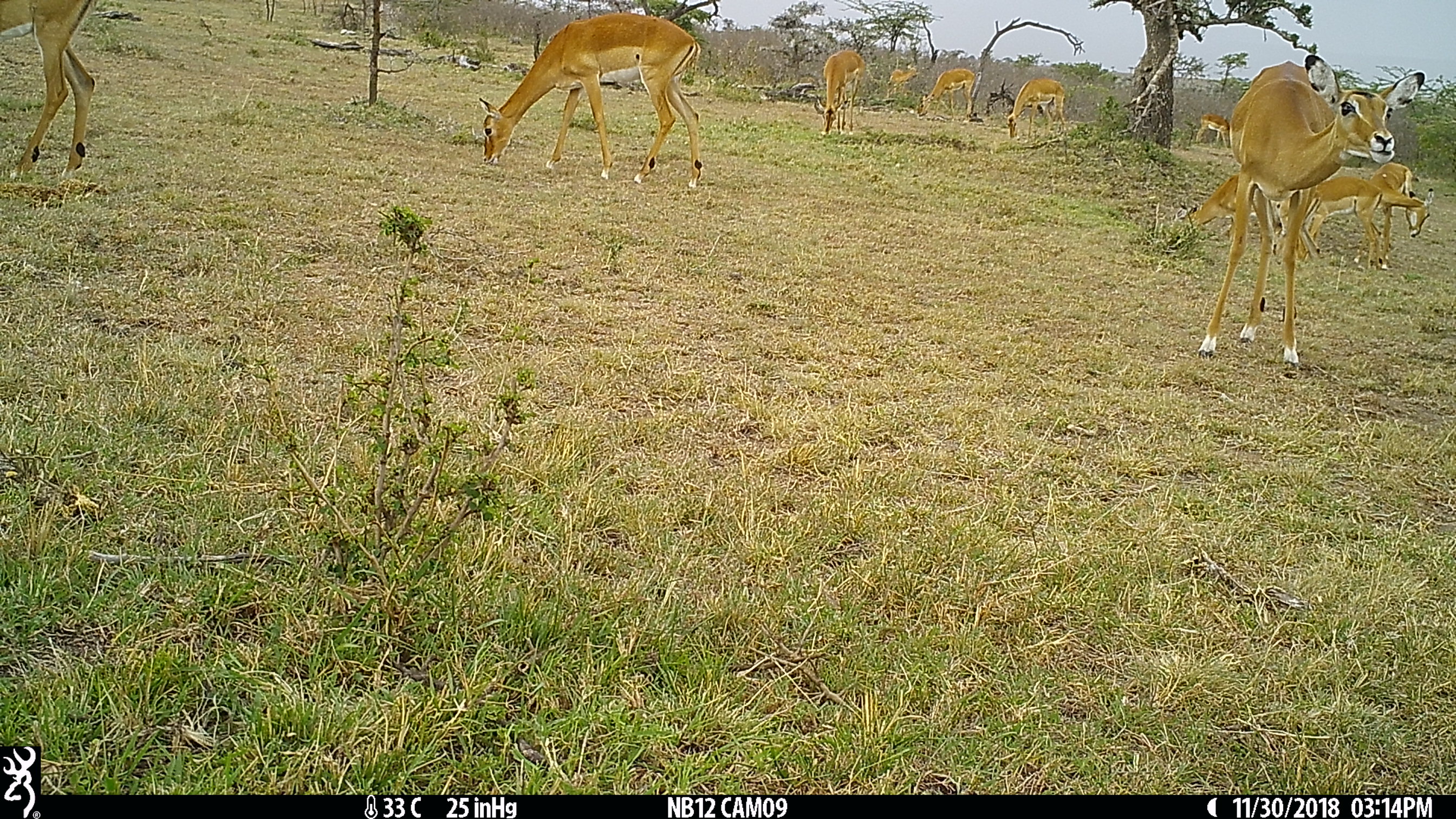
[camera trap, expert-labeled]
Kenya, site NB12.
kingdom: Animalia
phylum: Chordata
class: Mammalia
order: Artiodactyla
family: Bovidae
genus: Aepyceros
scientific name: Aepyceros melampus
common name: impala